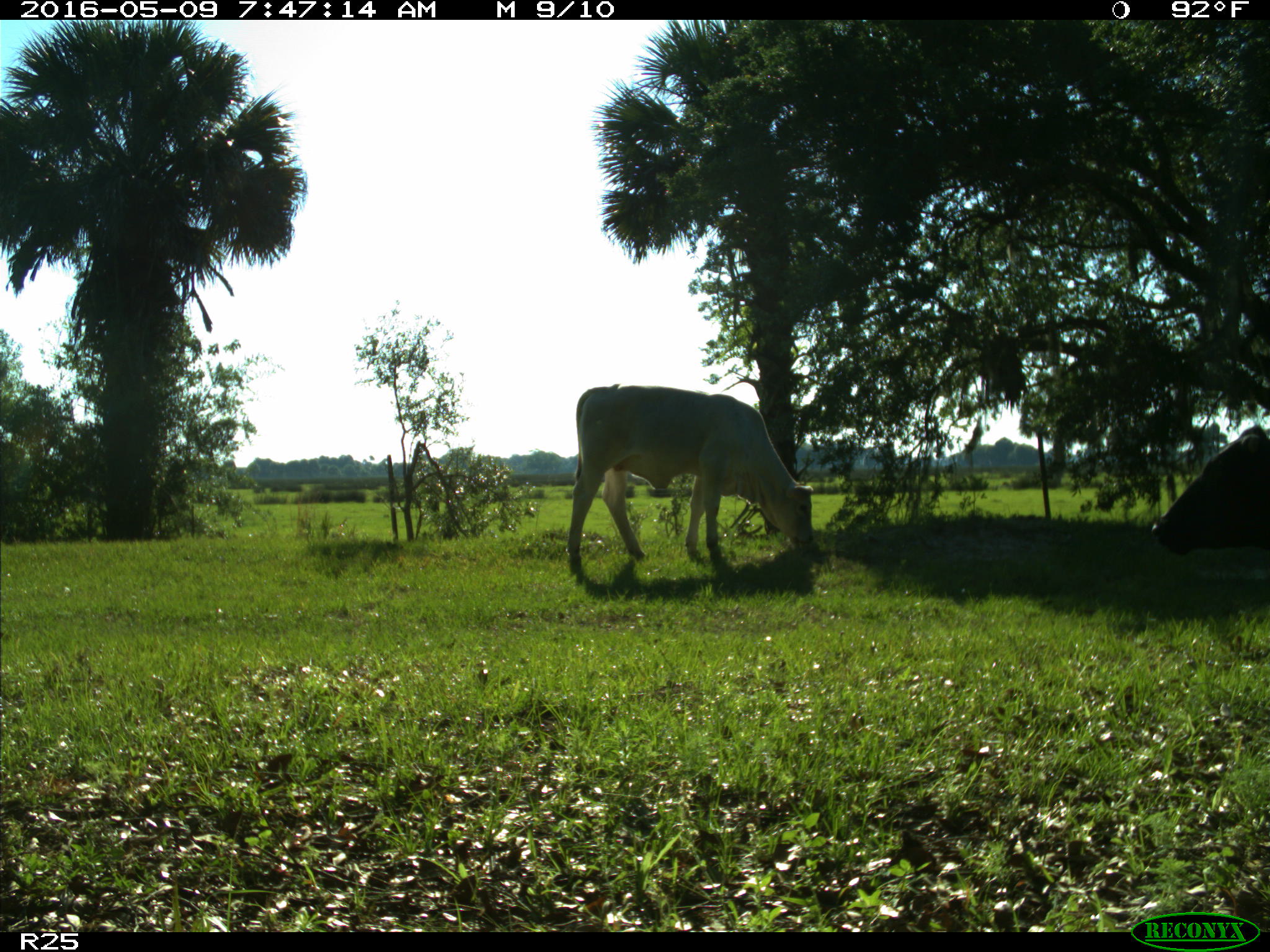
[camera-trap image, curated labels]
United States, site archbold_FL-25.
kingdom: Animalia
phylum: Chordata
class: Mammalia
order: Artiodactyla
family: Bovidae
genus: Bos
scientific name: Bos taurus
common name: domestic cow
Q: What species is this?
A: Bos taurus (domestic cow).